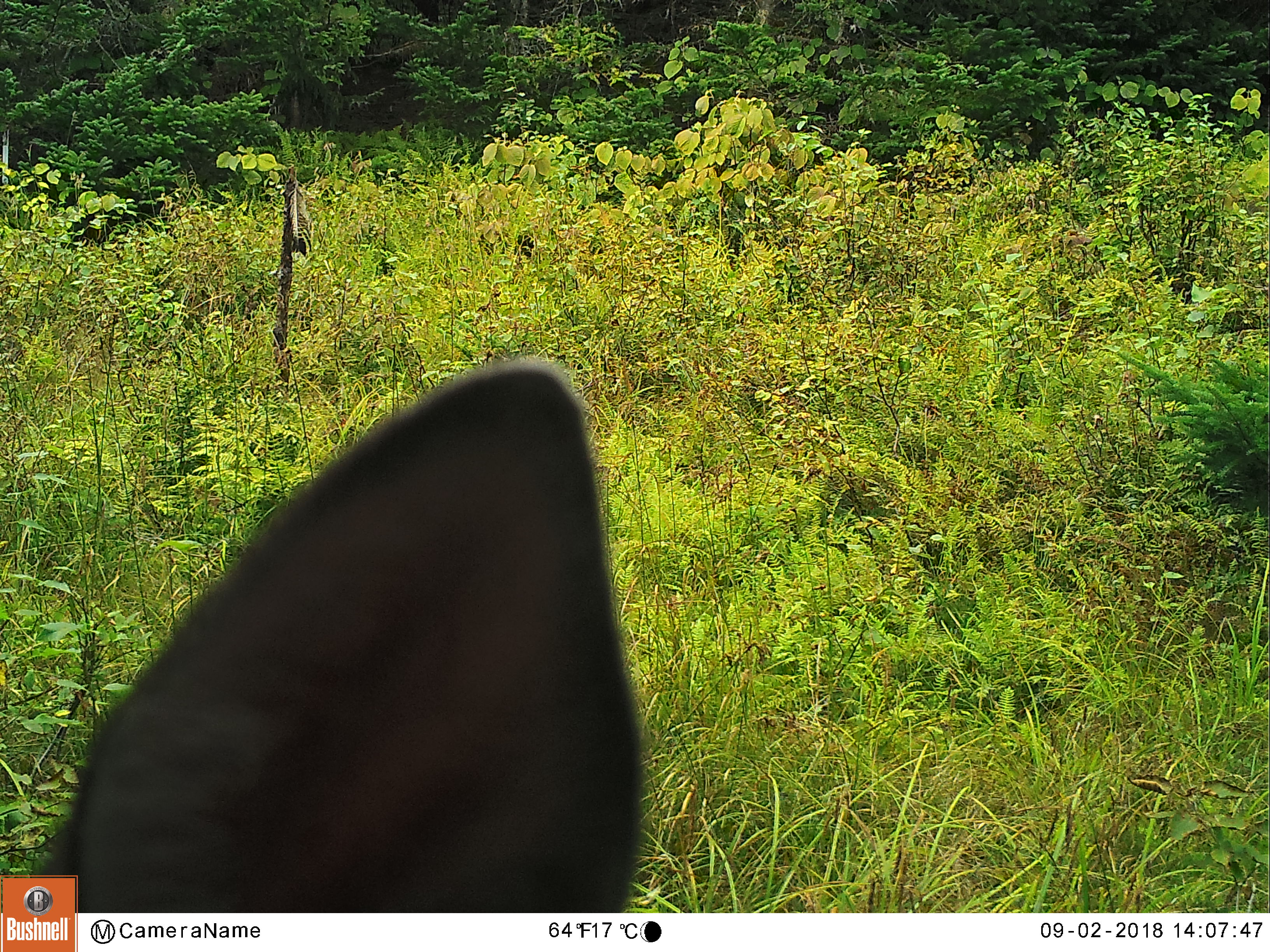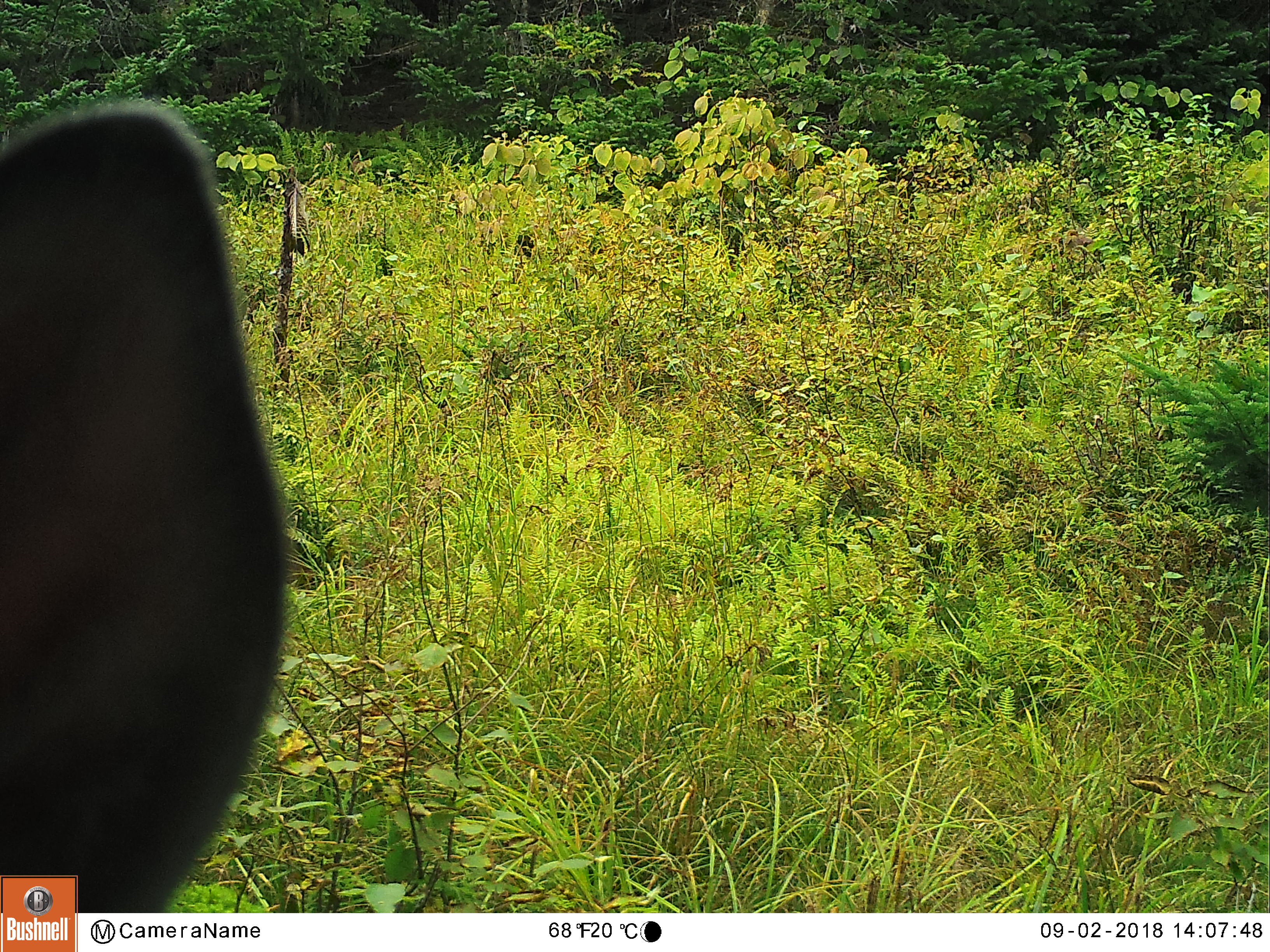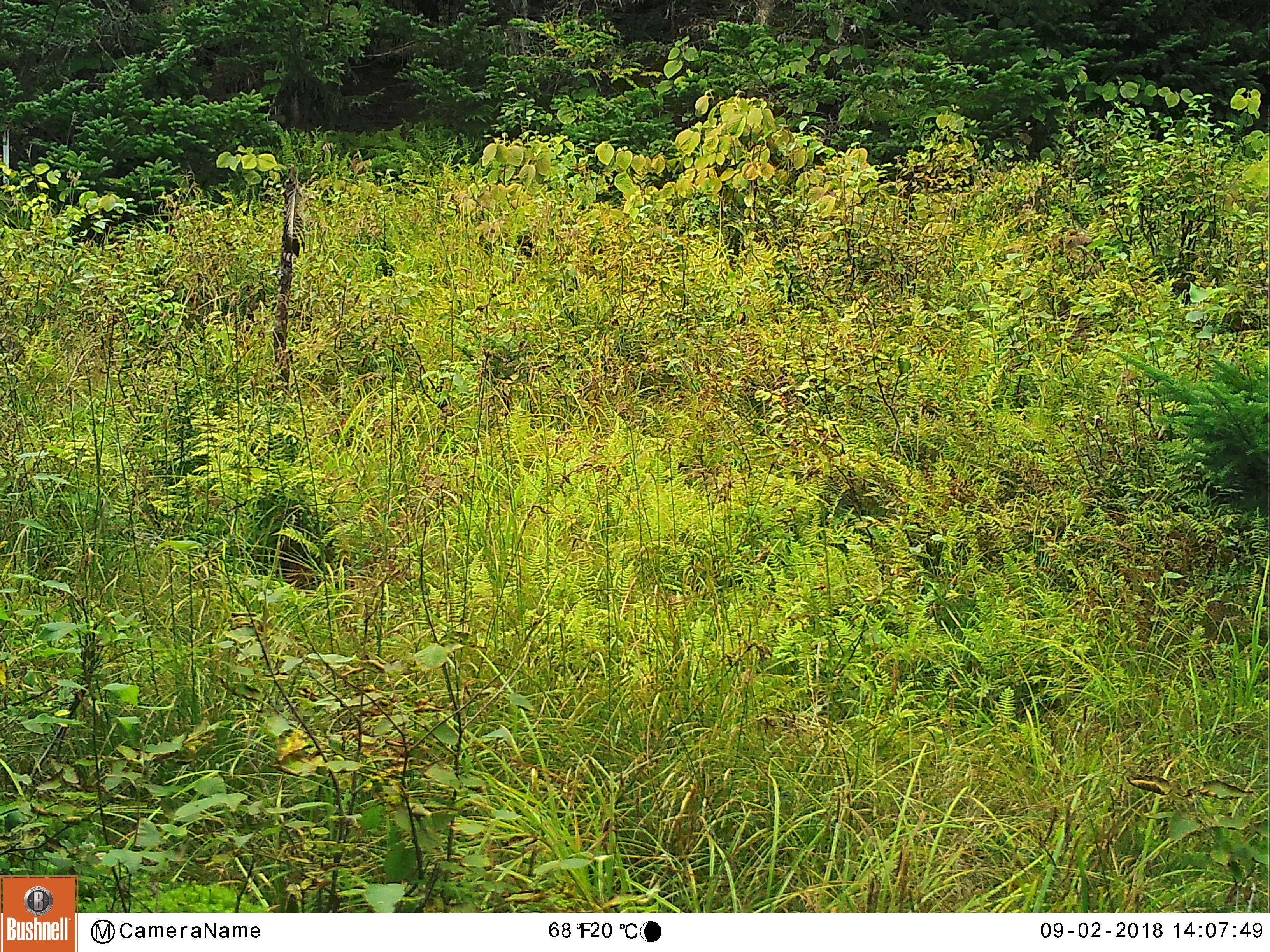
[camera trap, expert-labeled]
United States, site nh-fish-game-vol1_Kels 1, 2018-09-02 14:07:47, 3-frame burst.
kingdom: Animalia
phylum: Chordata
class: Mammalia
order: Artiodactyla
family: Cervidae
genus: Alces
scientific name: Alces alces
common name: moose